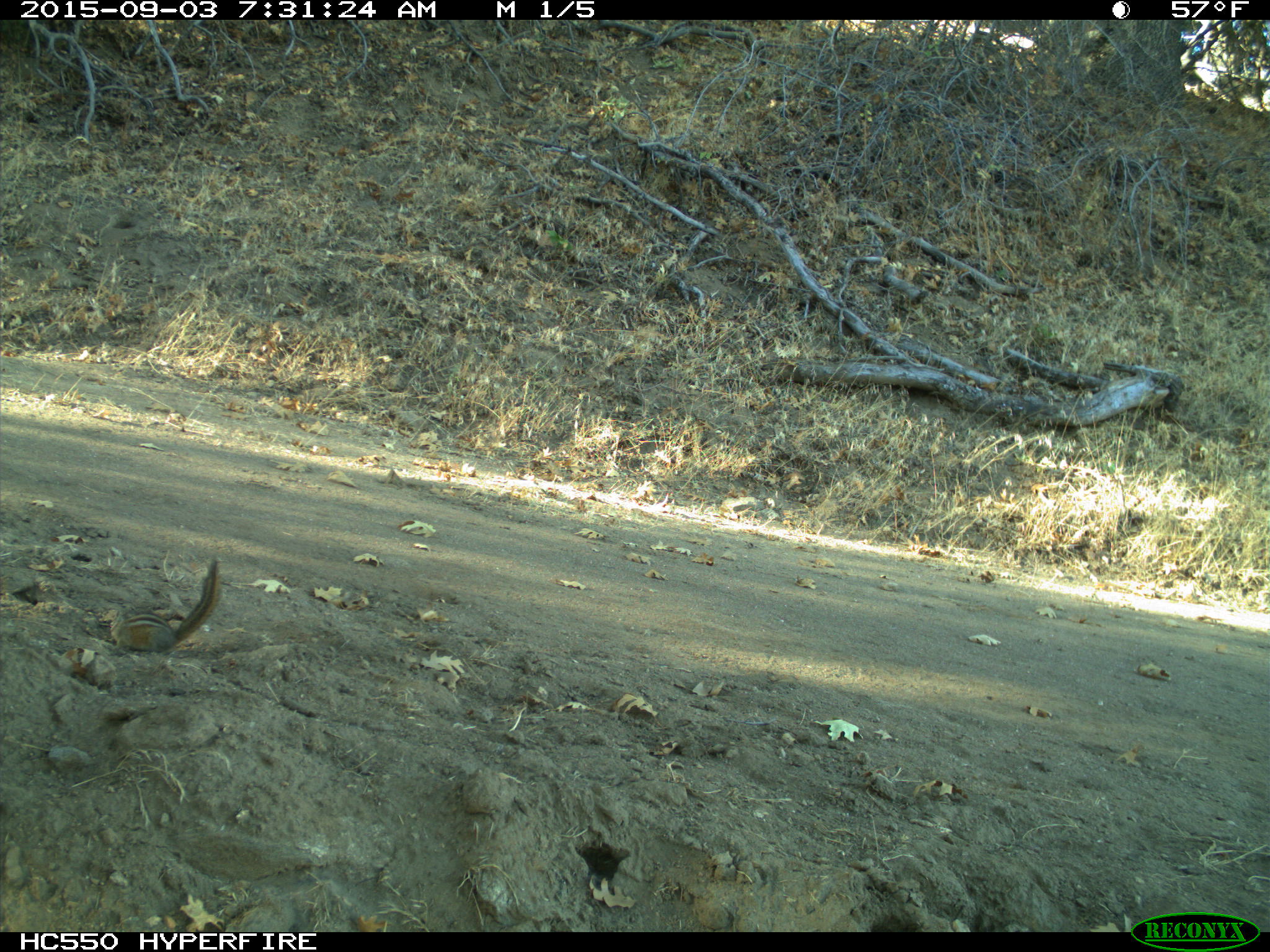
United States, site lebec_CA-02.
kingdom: Animalia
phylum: Chordata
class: Mammalia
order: Rodentia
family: Sciuridae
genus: Tamias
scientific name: Tamias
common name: chipmunk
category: unidentified chipmunk